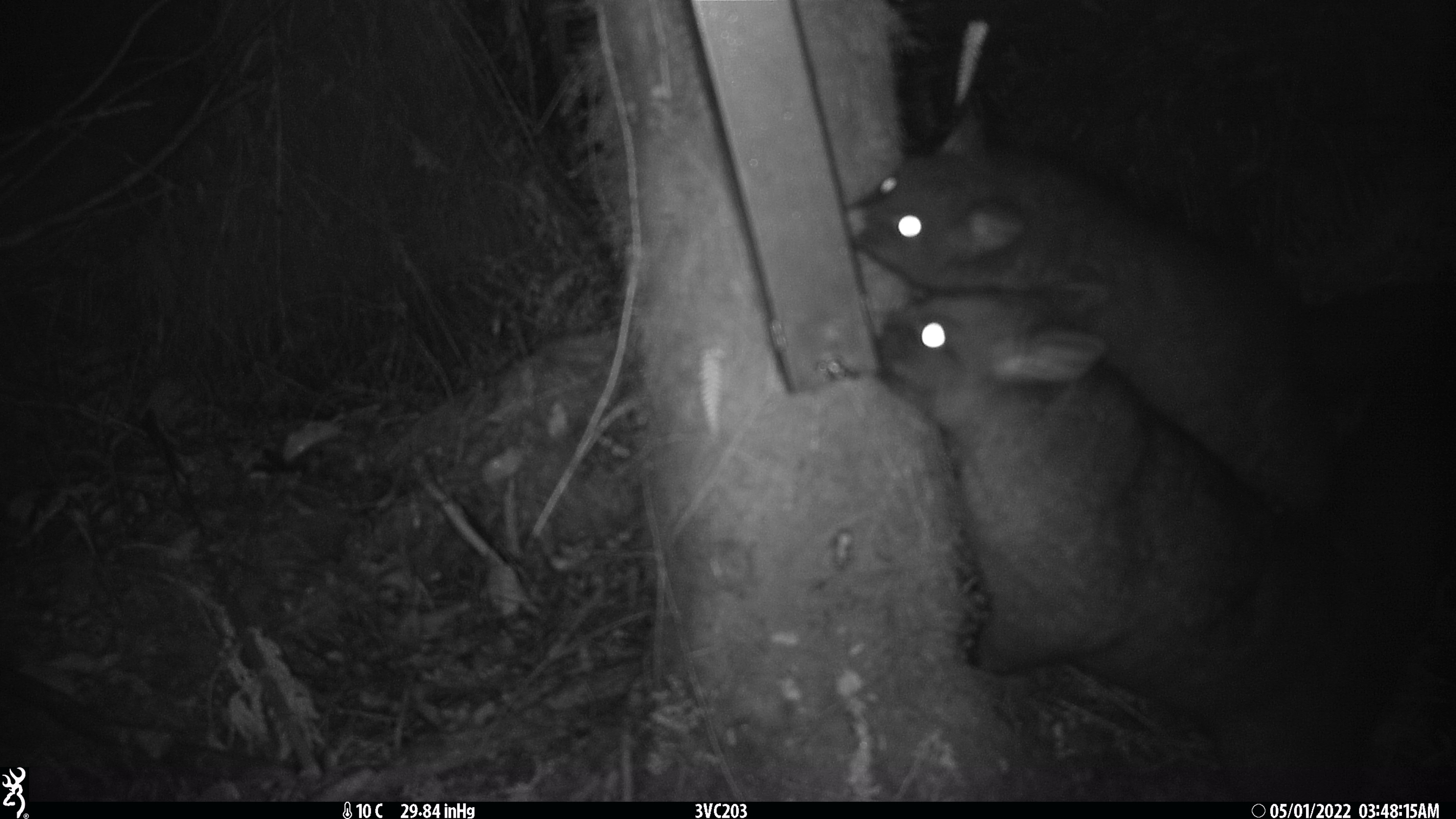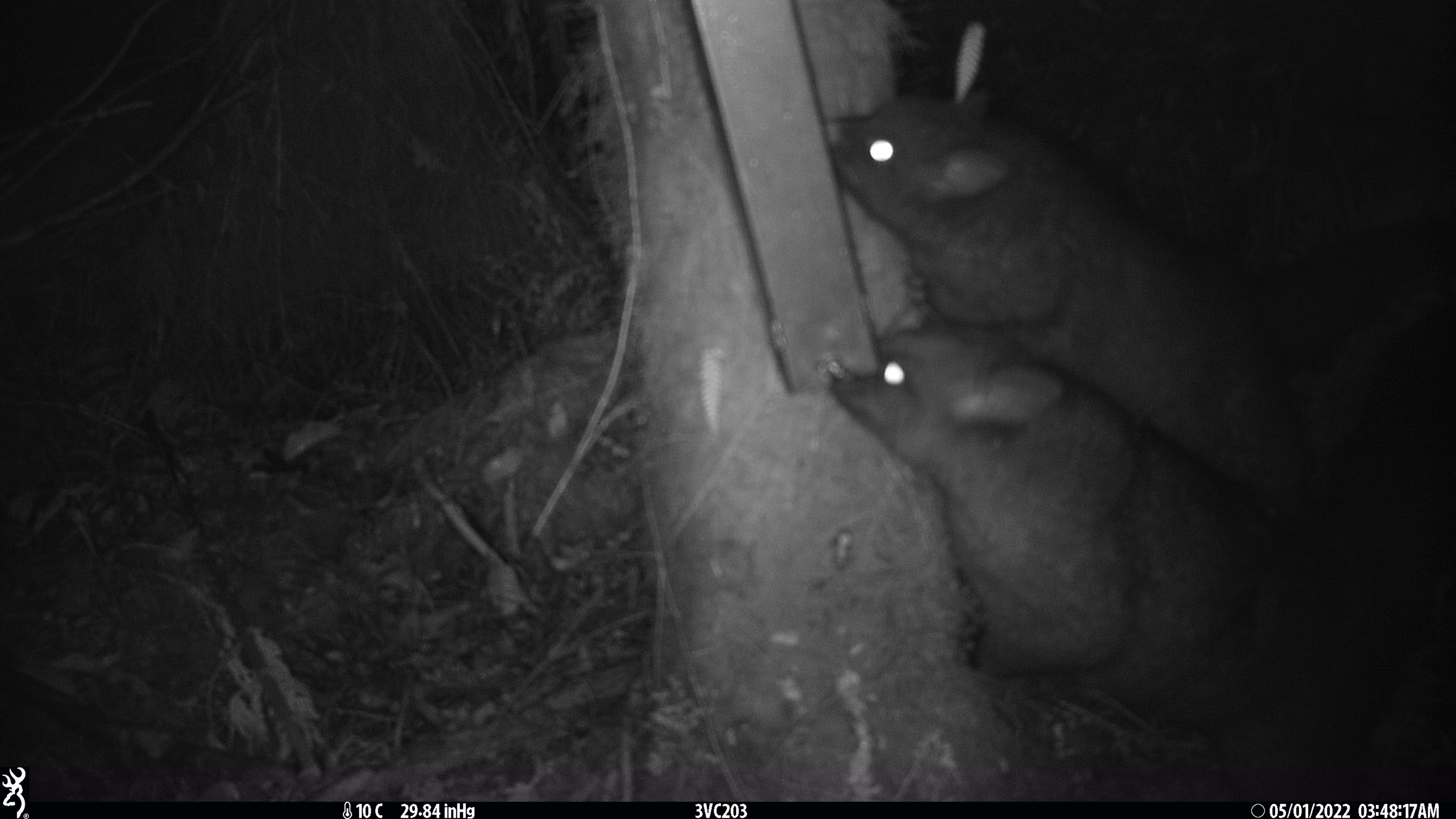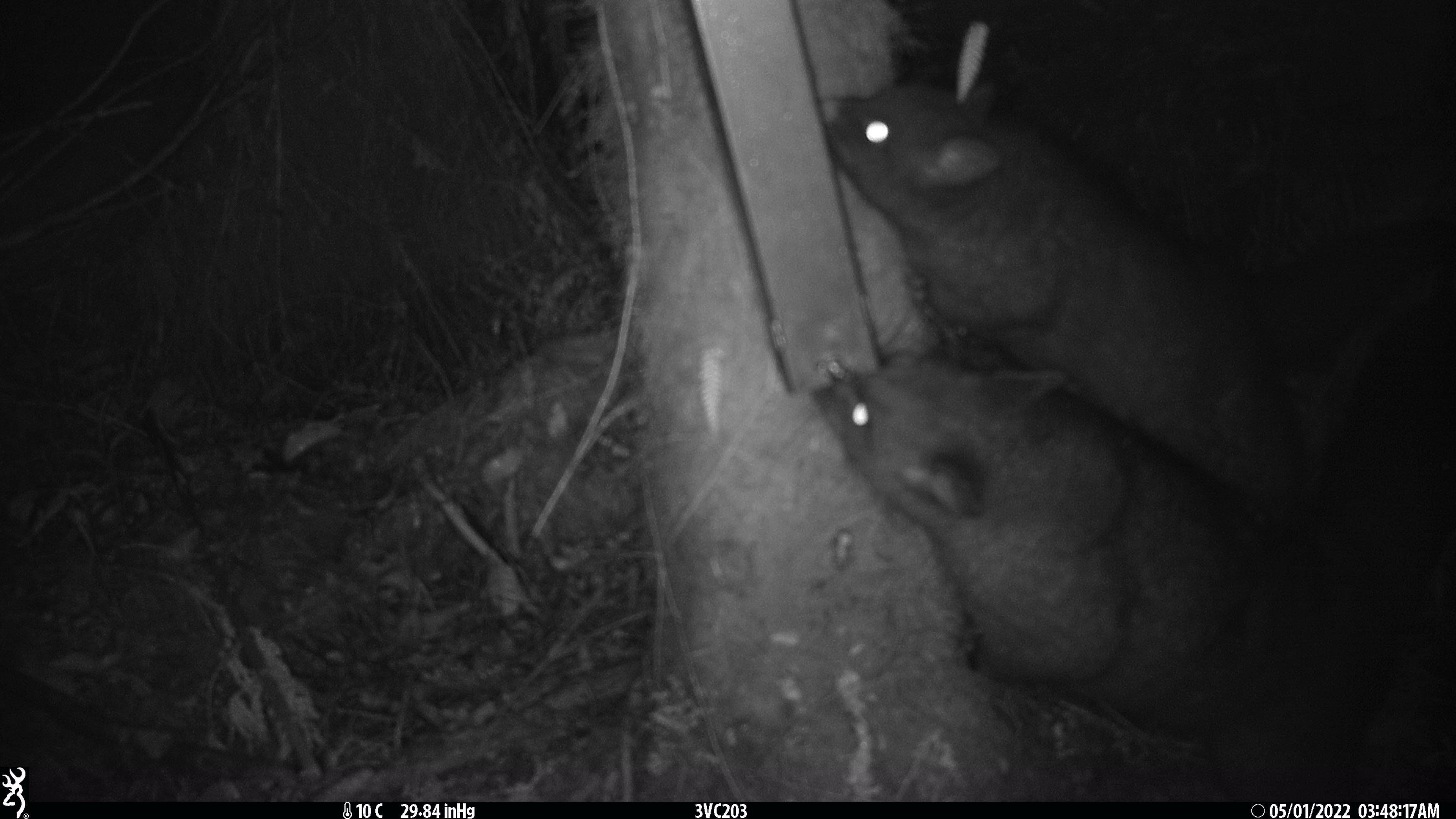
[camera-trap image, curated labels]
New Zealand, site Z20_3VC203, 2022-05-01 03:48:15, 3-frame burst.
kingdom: Animalia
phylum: Chordata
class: Mammalia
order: Diprotodontia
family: Phalangeridae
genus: Trichosurus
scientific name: Trichosurus vulpecula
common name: common brushtail possum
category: possum